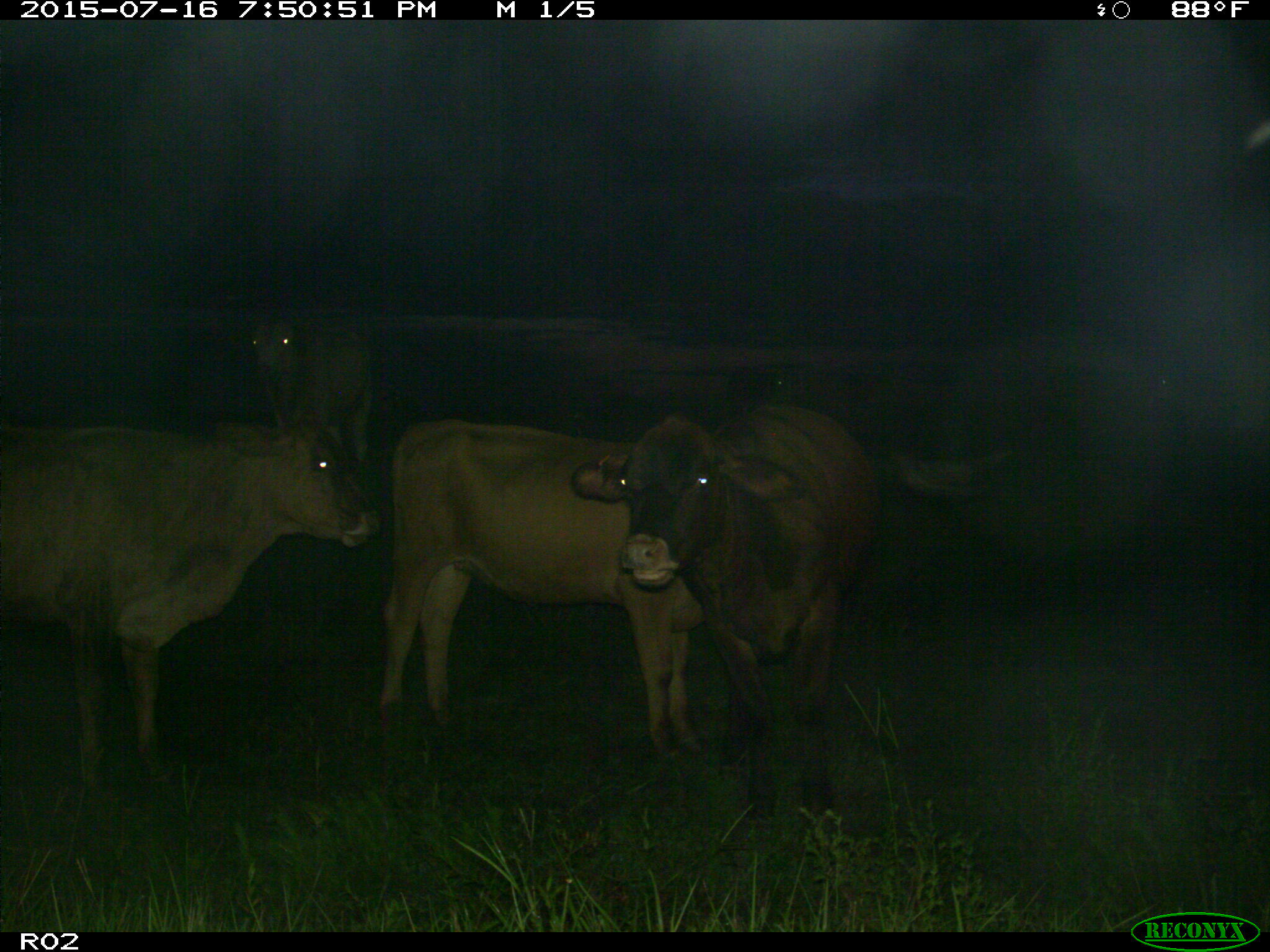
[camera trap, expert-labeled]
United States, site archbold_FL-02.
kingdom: Animalia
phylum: Chordata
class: Mammalia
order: Artiodactyla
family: Bovidae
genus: Bos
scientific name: Bos taurus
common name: domestic cow